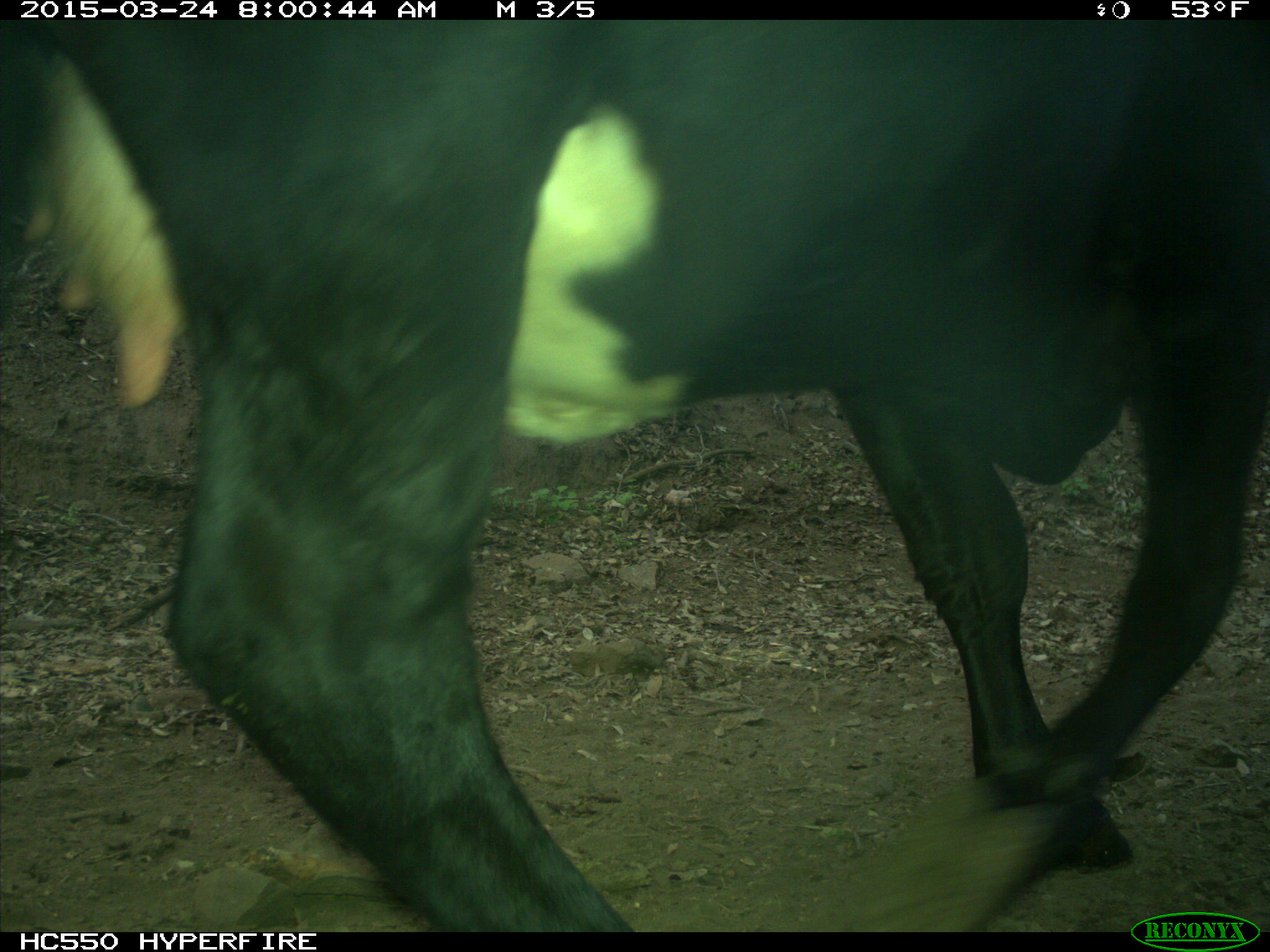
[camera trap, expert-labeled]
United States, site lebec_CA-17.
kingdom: Animalia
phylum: Chordata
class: Mammalia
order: Artiodactyla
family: Bovidae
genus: Bos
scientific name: Bos taurus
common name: domestic cow